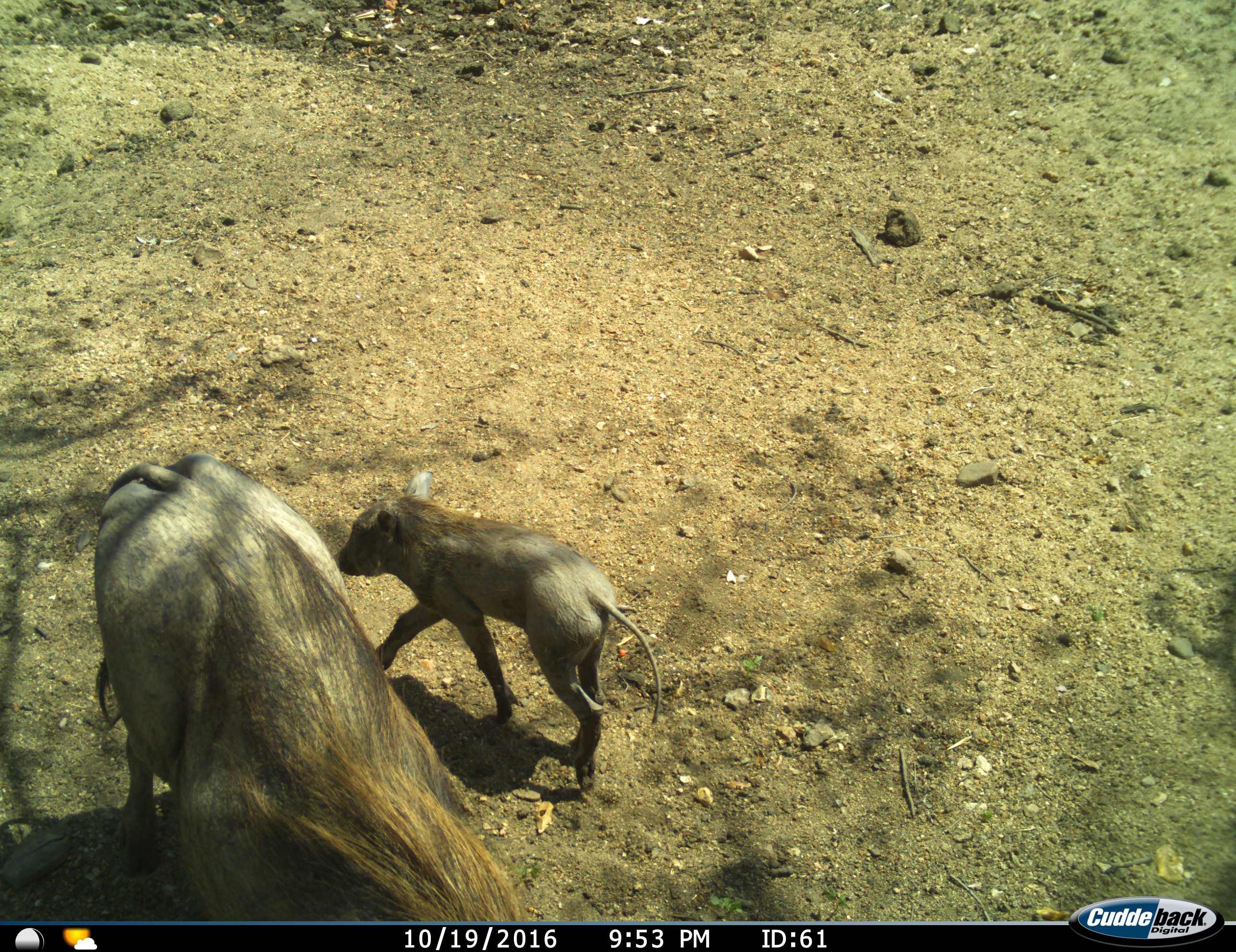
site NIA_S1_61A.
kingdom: Animalia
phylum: Chordata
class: Mammalia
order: Artiodactyla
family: Suidae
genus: Phacochoerus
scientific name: Phacochoerus africanus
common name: warthog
Warthog (Phacochoerus africanus), count 2. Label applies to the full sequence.